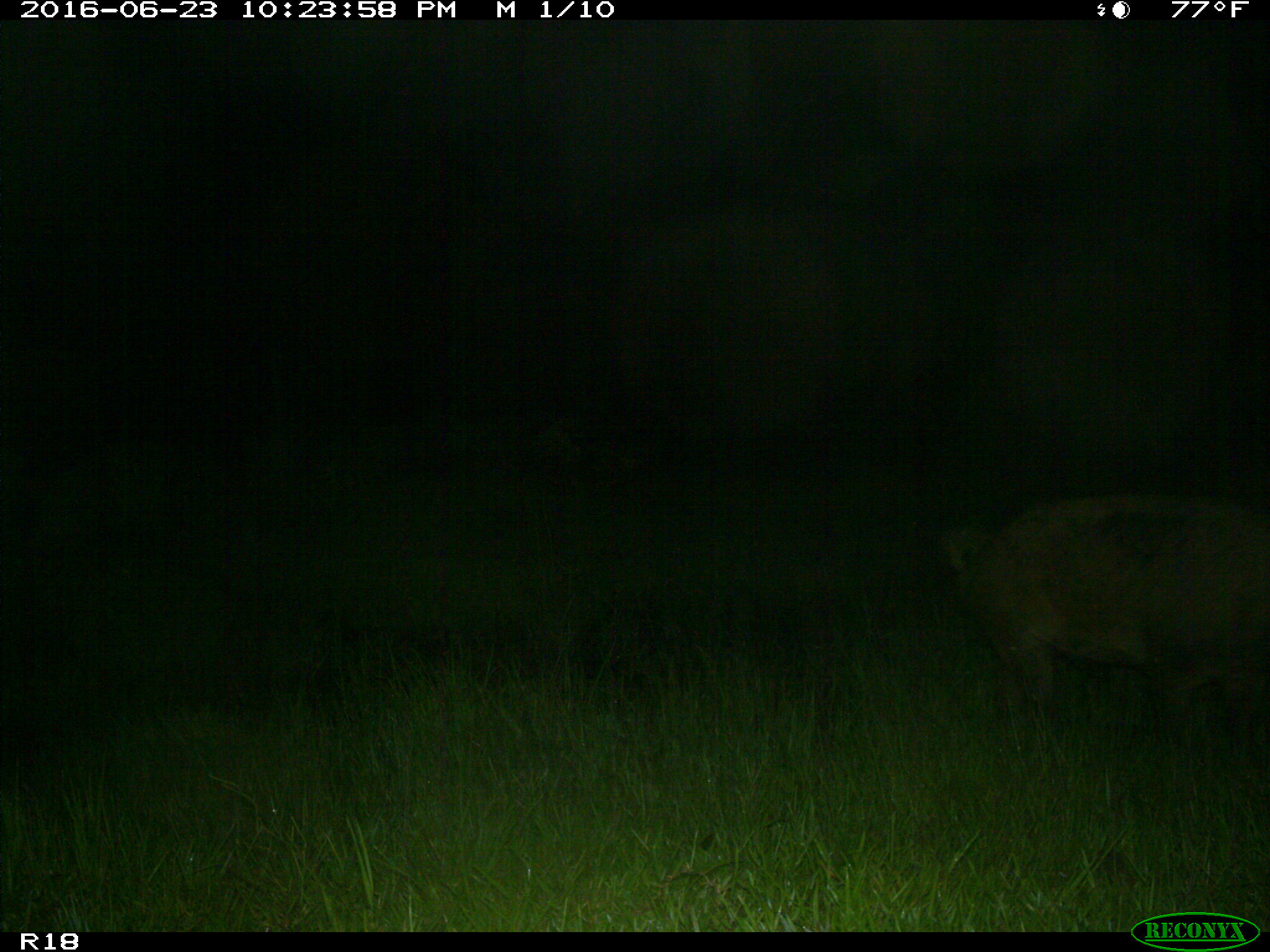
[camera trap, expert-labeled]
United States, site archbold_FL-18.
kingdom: Animalia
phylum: Chordata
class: Mammalia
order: Artiodactyla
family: Suidae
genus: Sus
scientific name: Sus scrofa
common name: wild boar